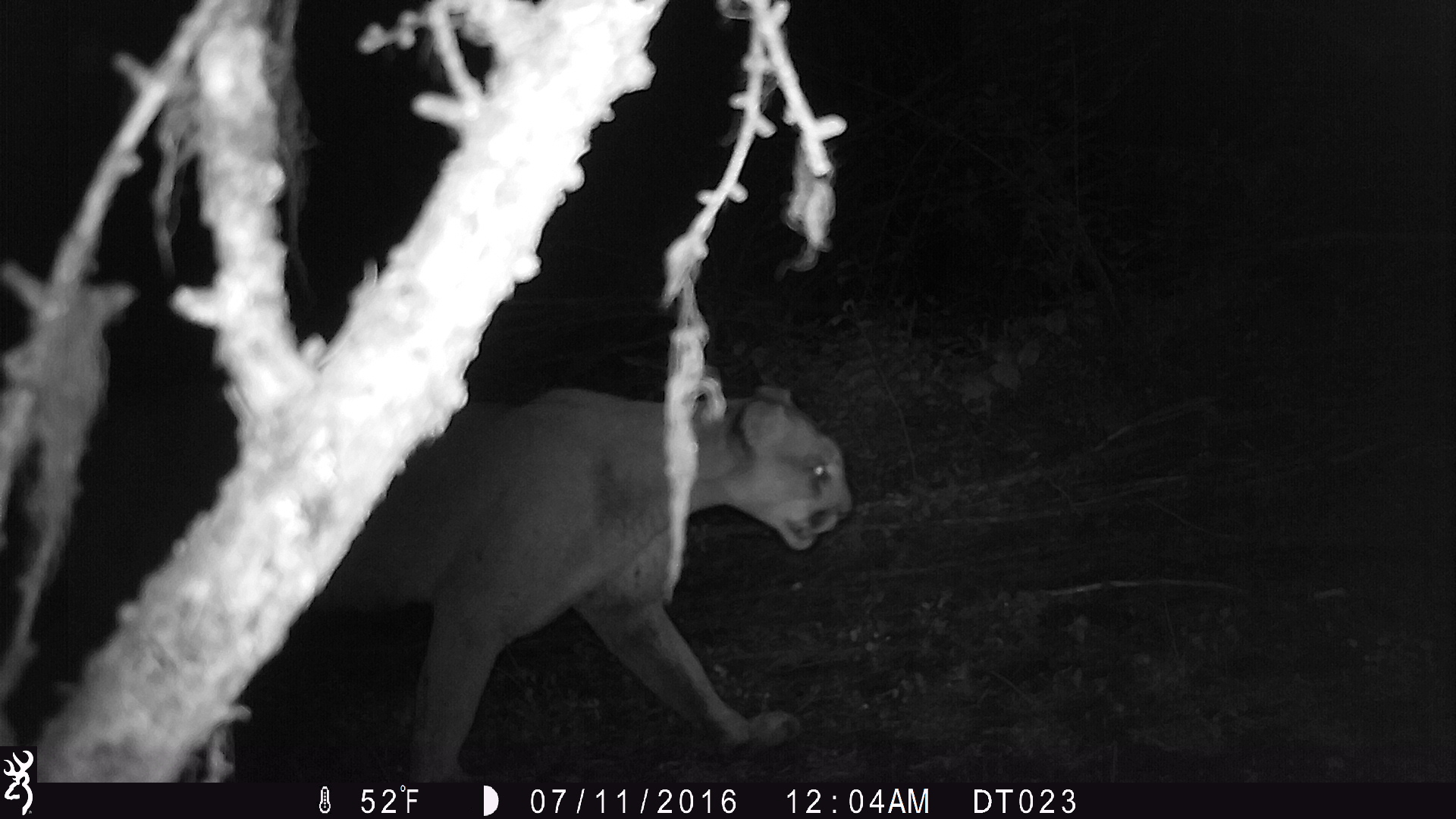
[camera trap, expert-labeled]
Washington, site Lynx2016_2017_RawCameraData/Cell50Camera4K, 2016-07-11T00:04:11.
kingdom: Animalia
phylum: Chordata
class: Mammalia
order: Carnivora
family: Felidae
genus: Puma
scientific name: Puma concolor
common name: mountain lion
Puma concolor (mountain lion). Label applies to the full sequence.